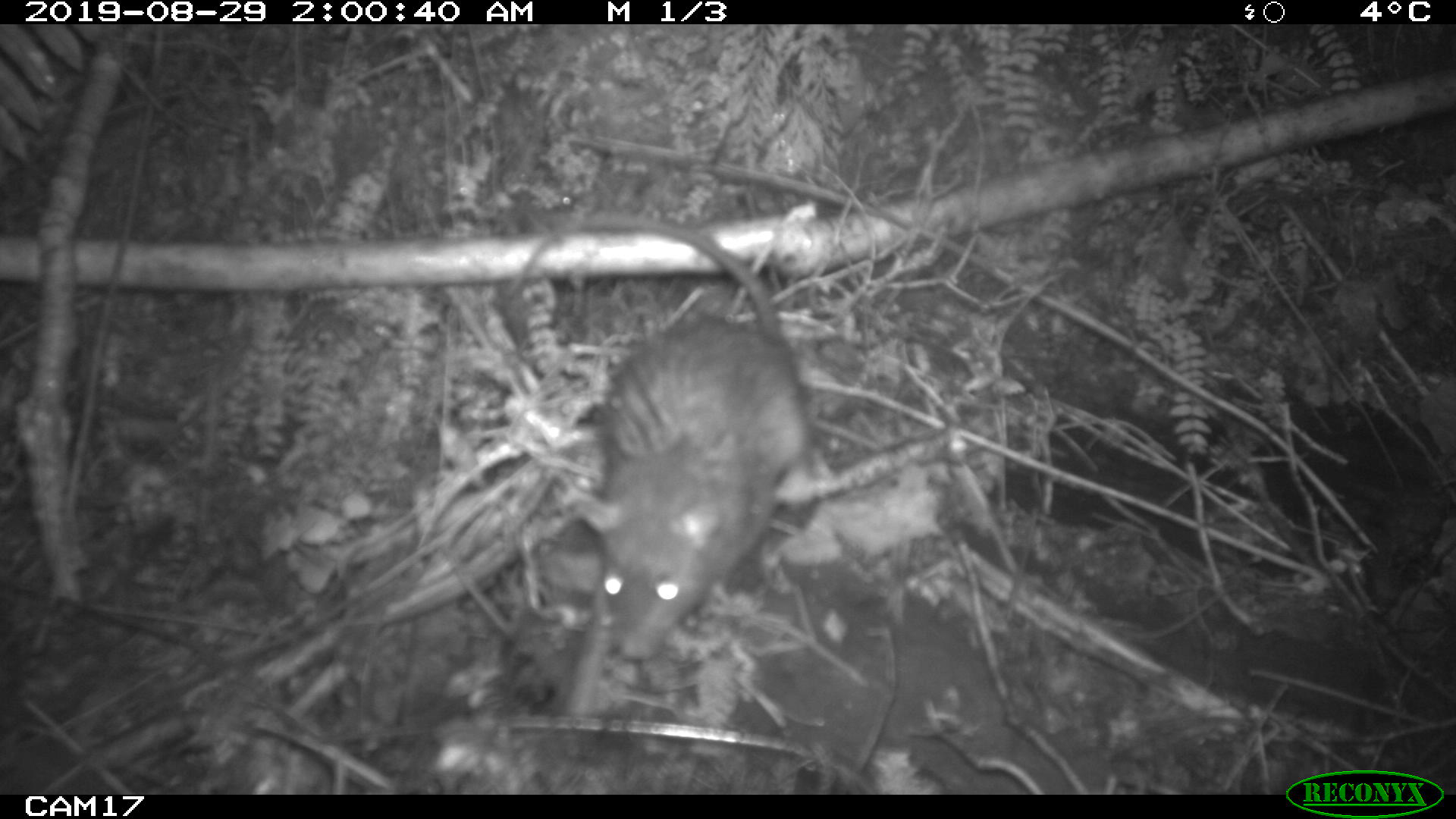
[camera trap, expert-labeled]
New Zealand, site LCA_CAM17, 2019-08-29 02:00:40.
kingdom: Animalia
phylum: Chordata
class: Mammalia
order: Rodentia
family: Muridae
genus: Rattus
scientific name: Rattus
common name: rat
Rat (Rattus).